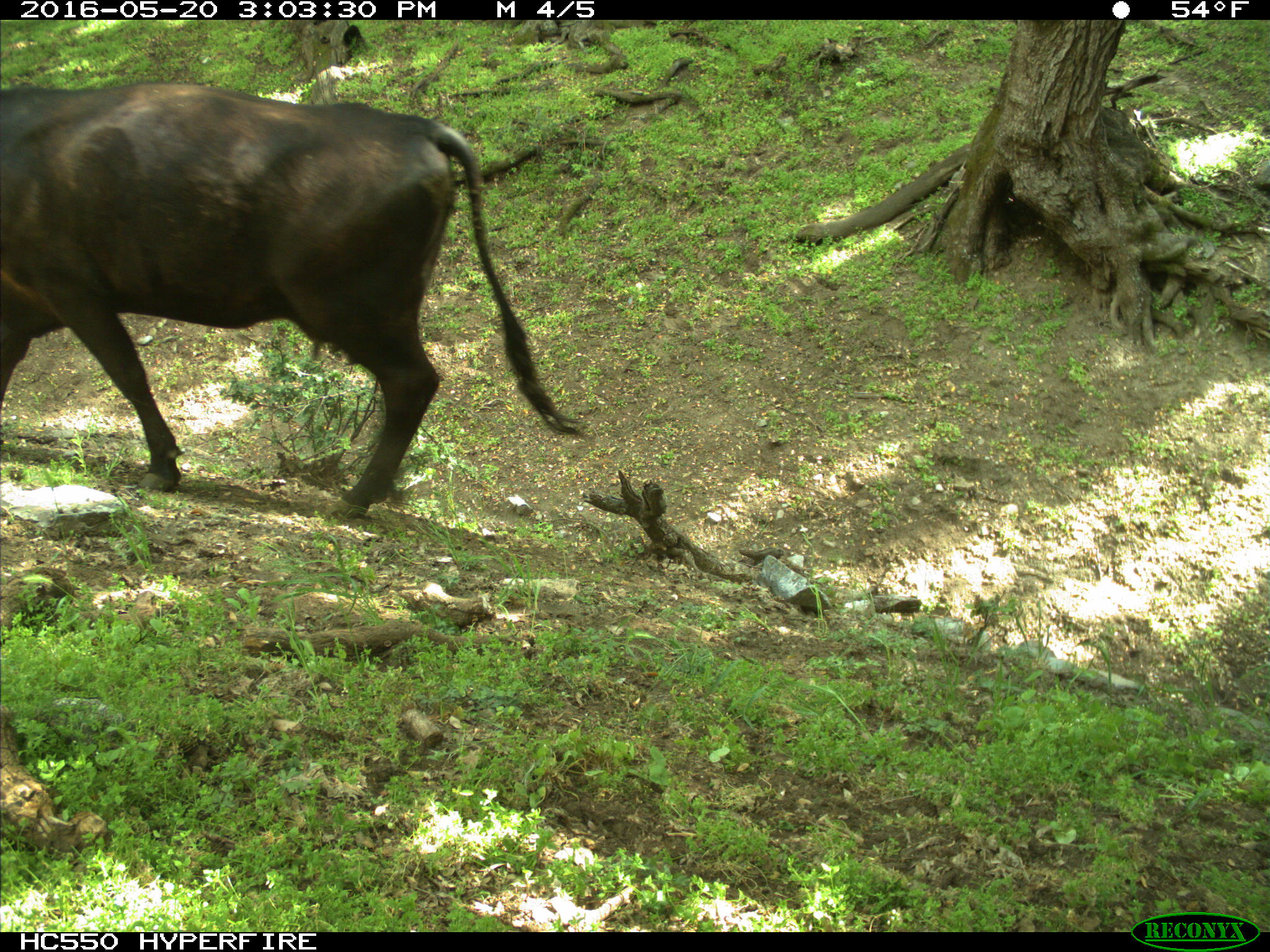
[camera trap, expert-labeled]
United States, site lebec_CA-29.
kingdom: Animalia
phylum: Chordata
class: Mammalia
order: Artiodactyla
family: Bovidae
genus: Bos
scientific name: Bos taurus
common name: domestic cow